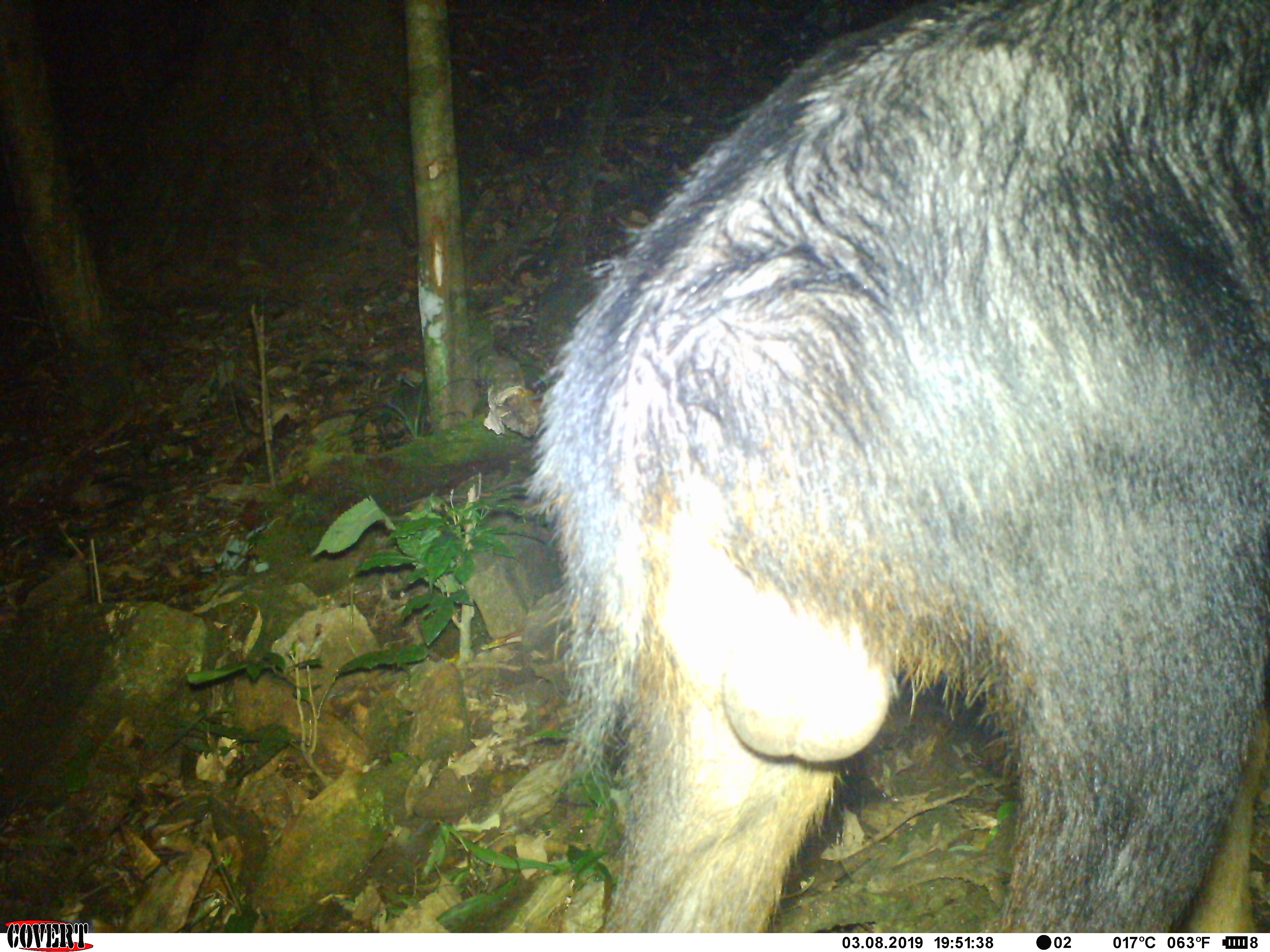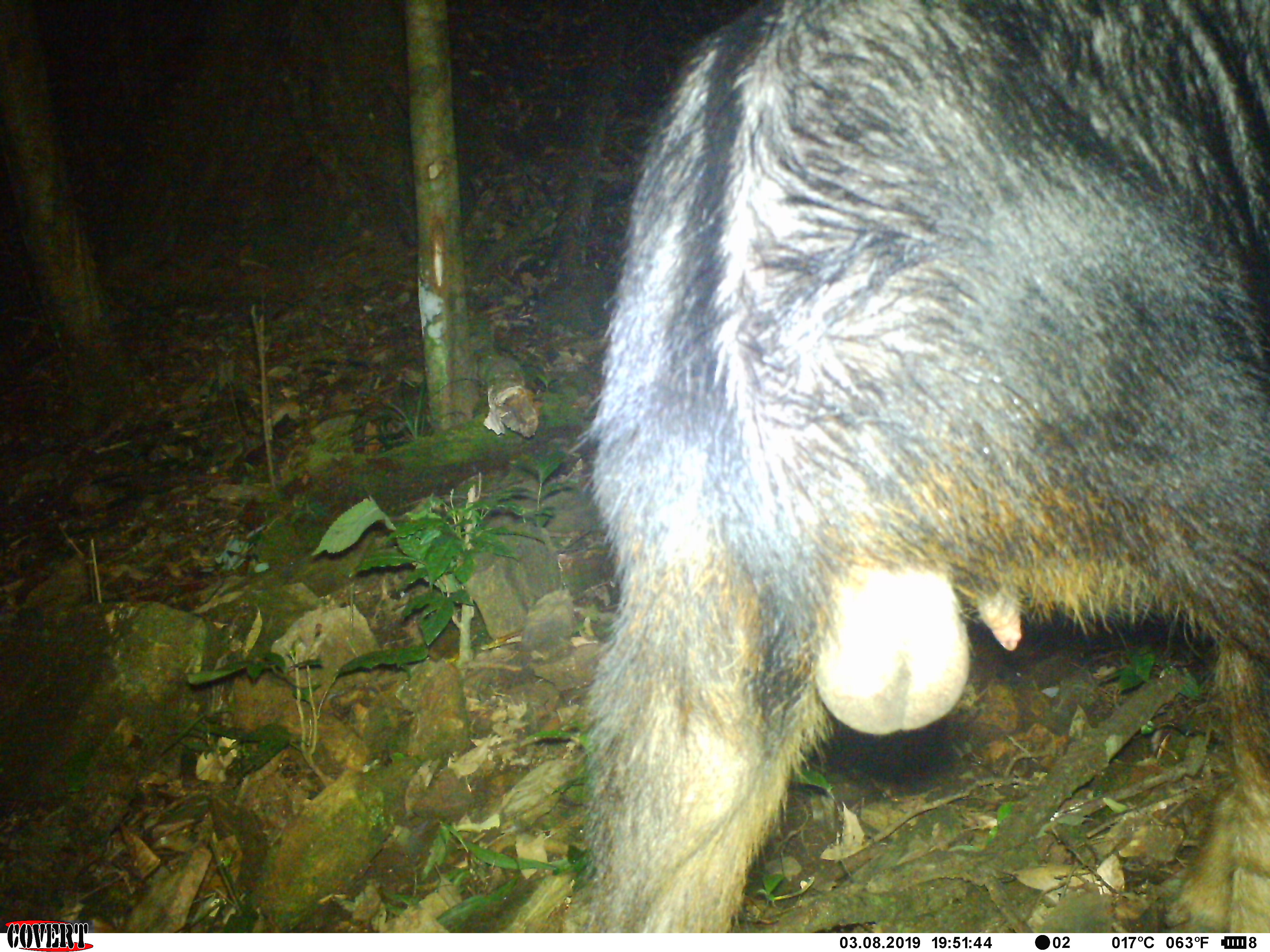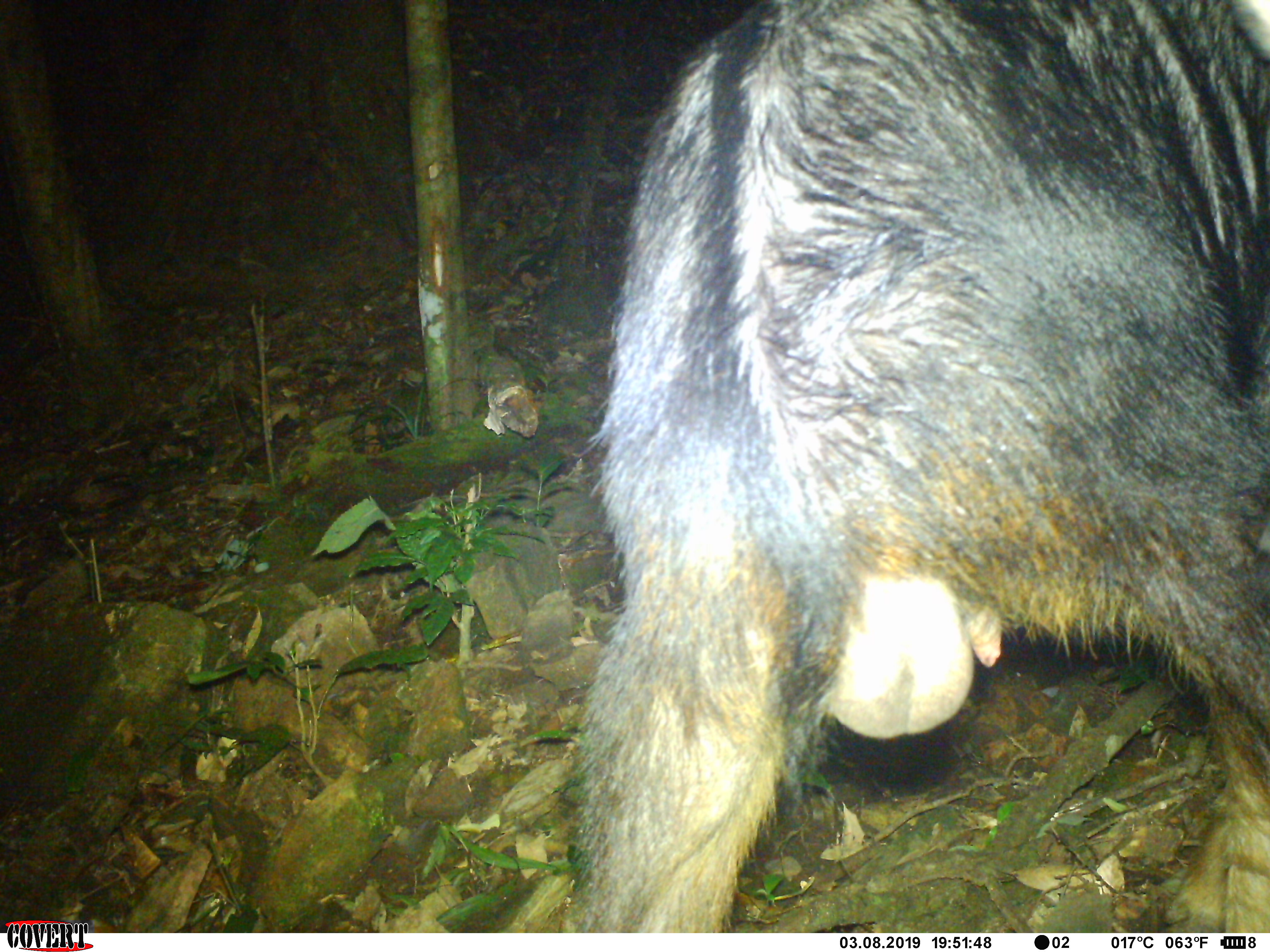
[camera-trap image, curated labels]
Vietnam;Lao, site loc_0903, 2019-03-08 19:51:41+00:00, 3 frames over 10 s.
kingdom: Animalia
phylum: Chordata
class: Mammalia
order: Artiodactyla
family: Bovidae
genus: Capricornis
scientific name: Capricornis sumatraensis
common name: chinese serow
Chinese serow (Capricornis sumatraensis). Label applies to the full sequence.